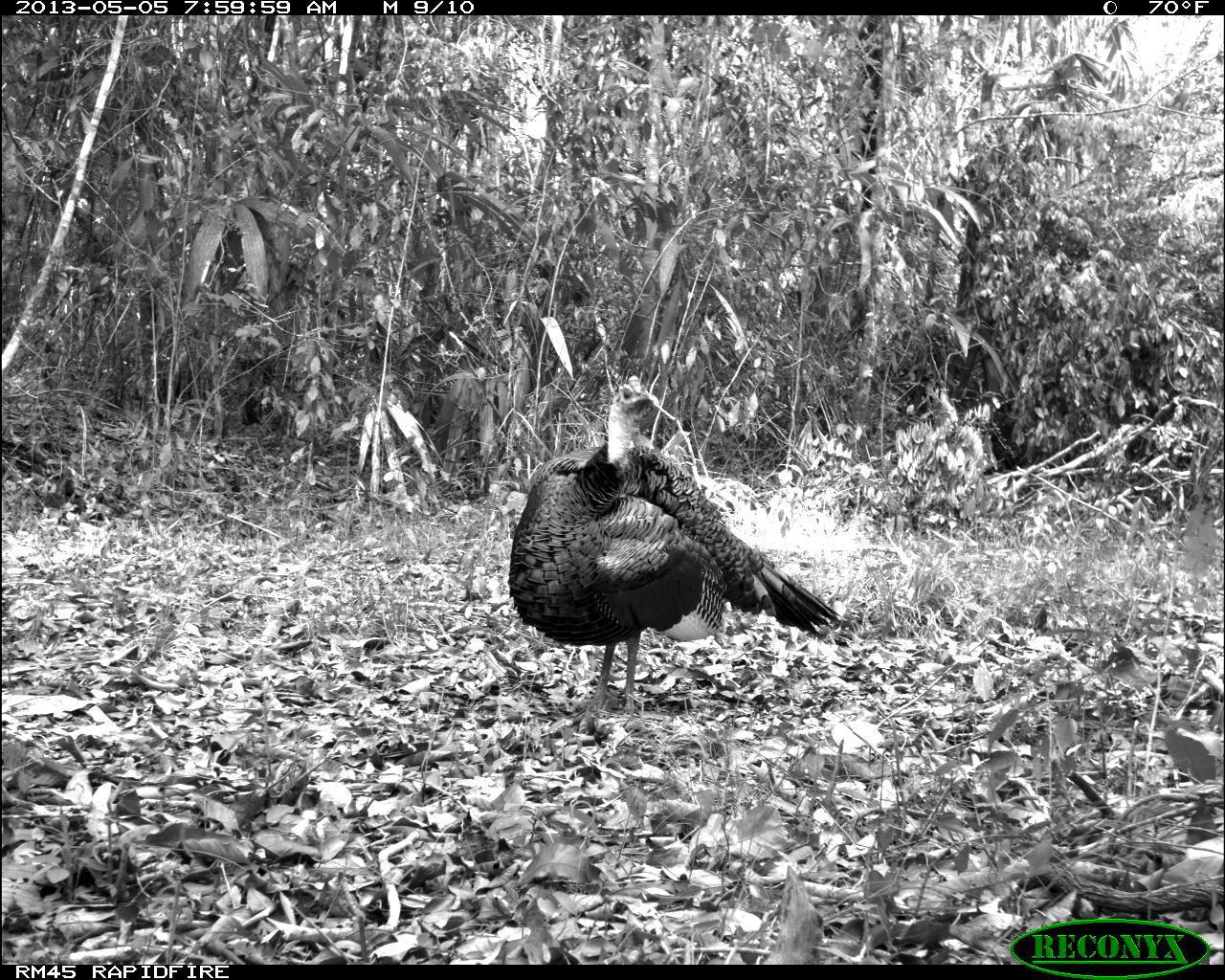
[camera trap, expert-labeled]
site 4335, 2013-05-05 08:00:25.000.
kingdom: Animalia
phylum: Chordata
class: Aves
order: Galliformes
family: Phasianidae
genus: Meleagris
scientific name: Meleagris ocellata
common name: ocellated turkey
Meleagris ocellata (ocellated turkey), count 1, sex male.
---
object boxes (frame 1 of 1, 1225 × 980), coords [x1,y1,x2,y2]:
meleagris ocellata: [506,374,842,712]